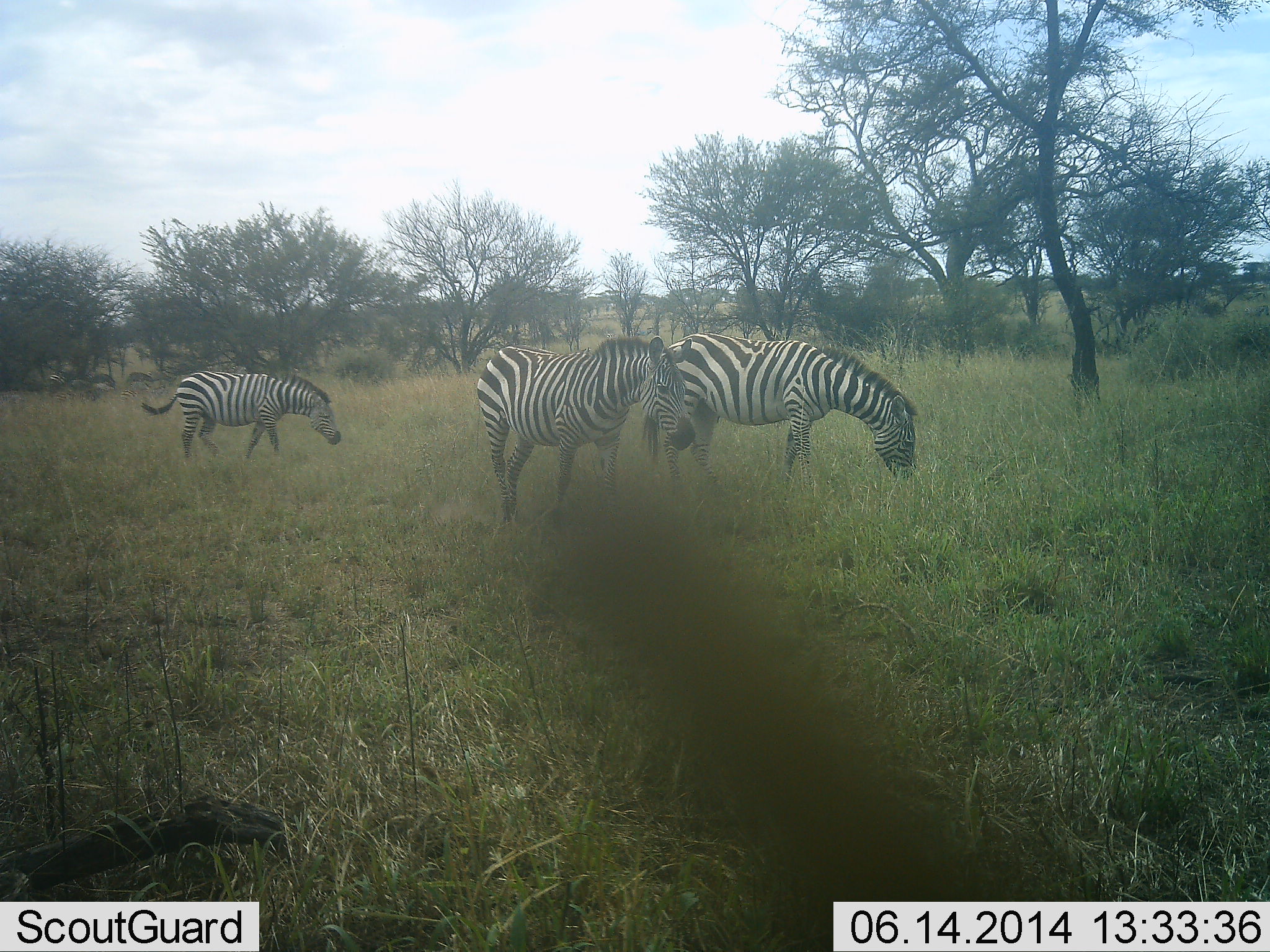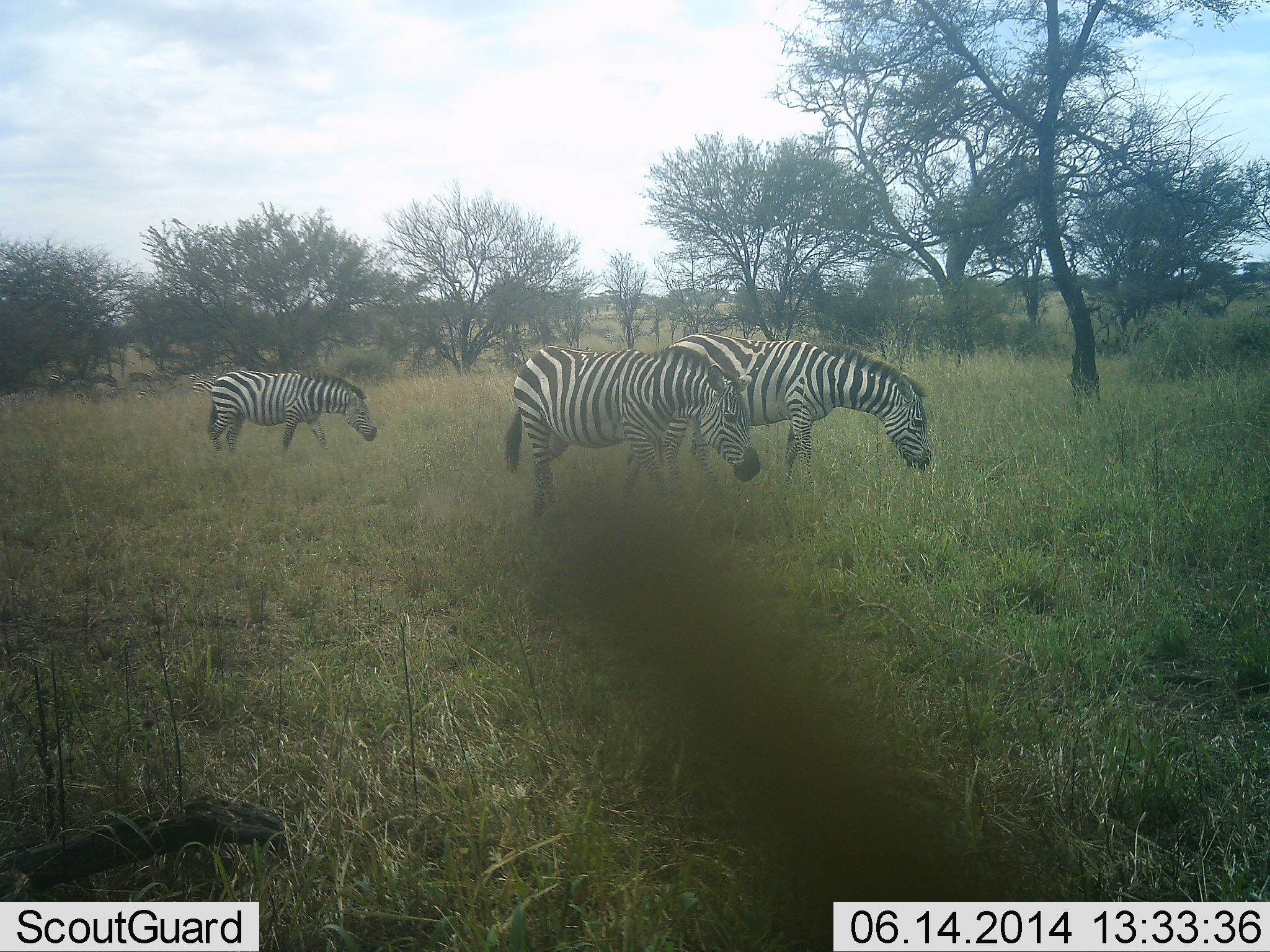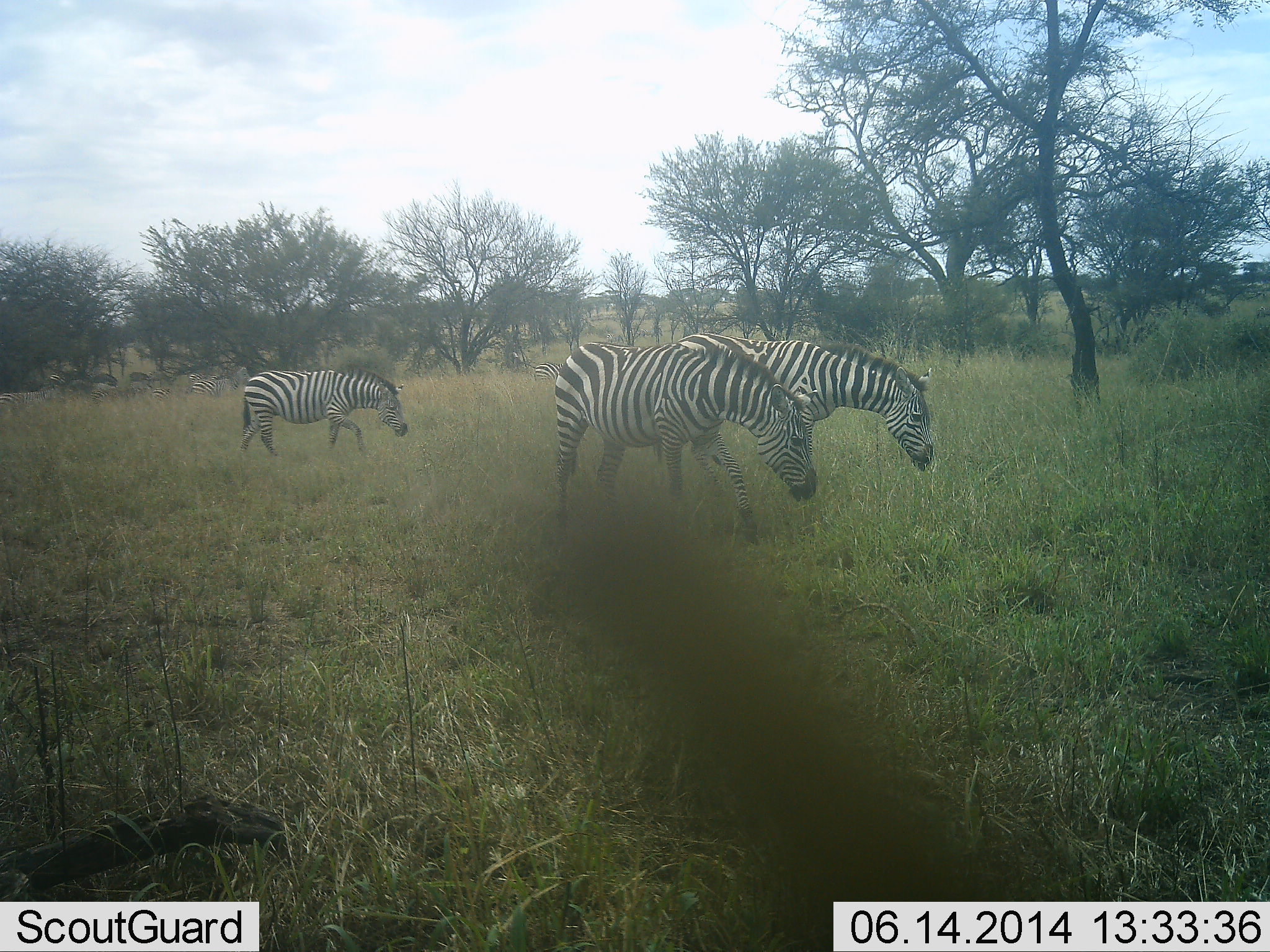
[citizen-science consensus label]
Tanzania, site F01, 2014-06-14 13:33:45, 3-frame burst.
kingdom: Animalia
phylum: Chordata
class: Mammalia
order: Perissodactyla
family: Equidae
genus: Equus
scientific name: Equus quagga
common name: plains zebra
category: zebra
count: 3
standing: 0%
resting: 0%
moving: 60%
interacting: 0%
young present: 0%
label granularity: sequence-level